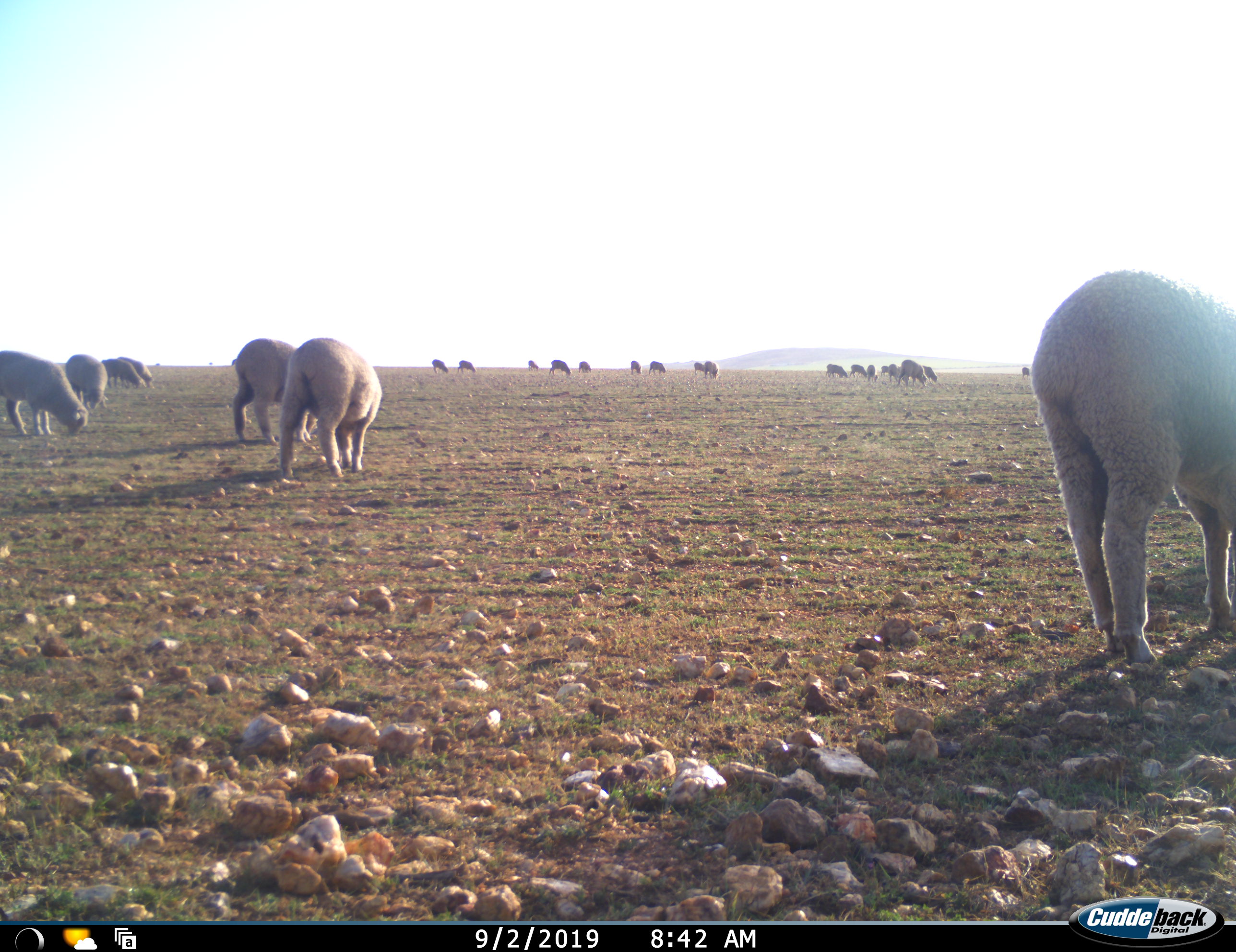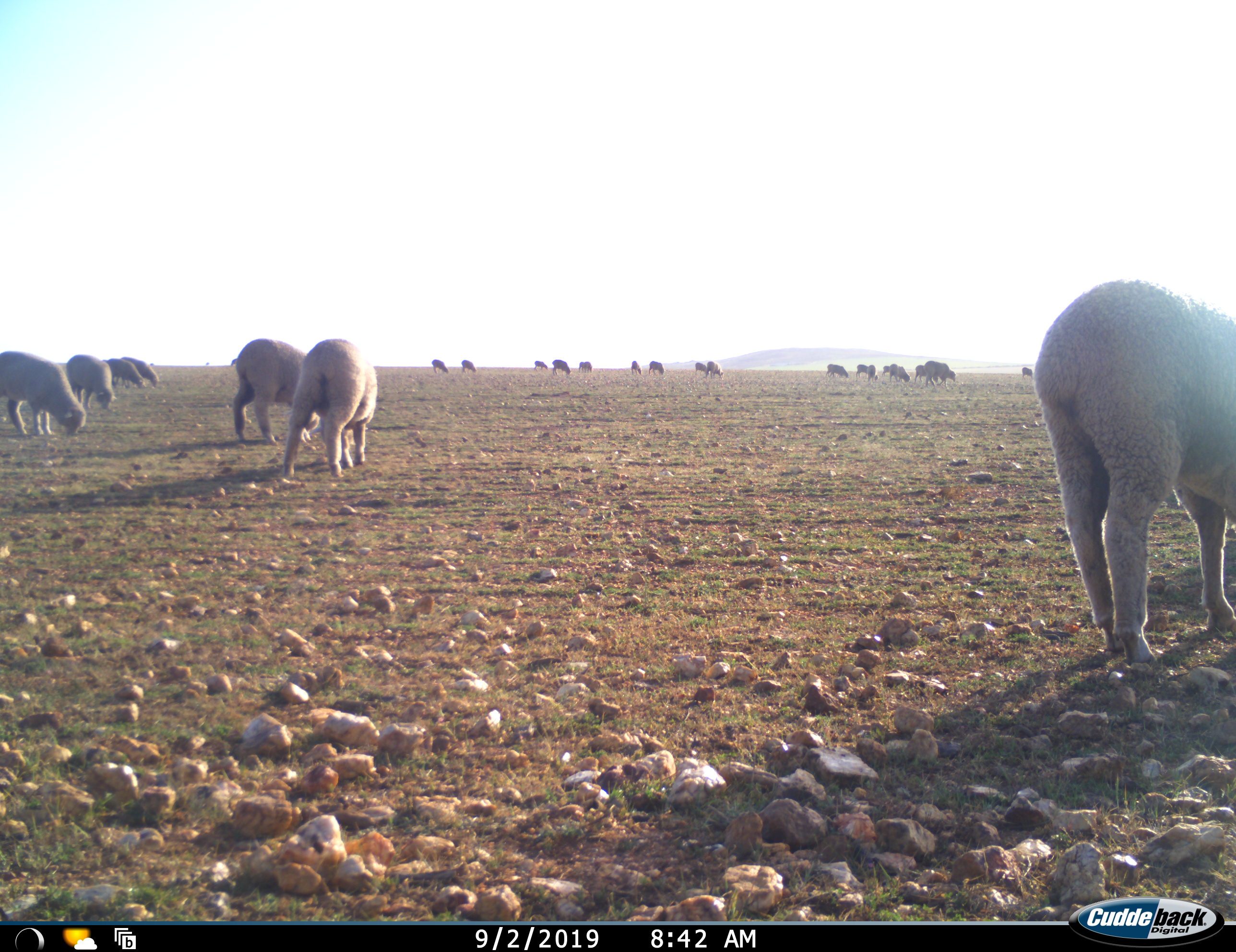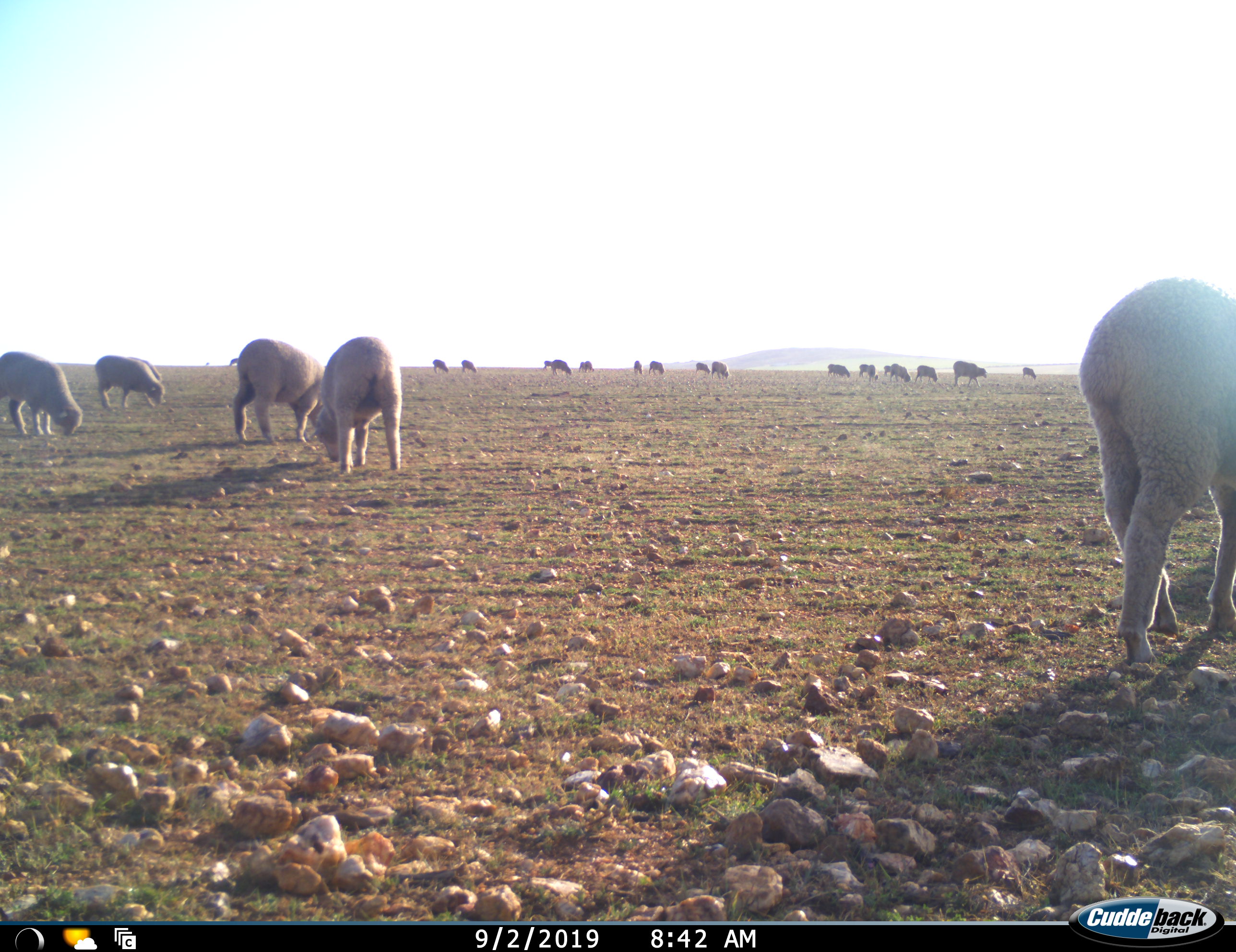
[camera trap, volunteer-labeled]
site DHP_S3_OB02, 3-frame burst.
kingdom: Animalia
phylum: Chordata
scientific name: Vertebrata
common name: domestic animal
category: domesticanimal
Domesticanimal (domestic animal) (Vertebrata), count 11-50. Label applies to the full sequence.